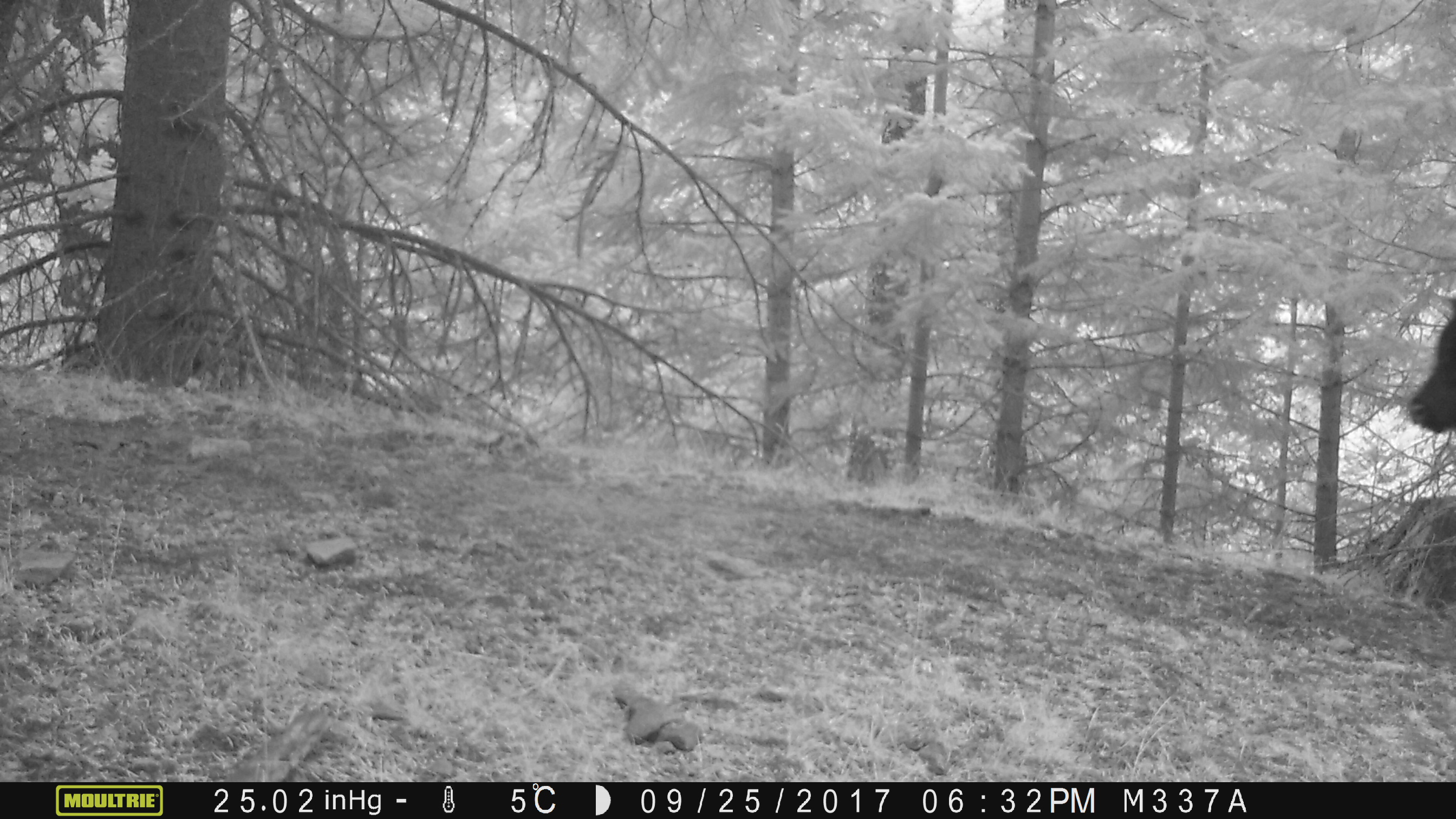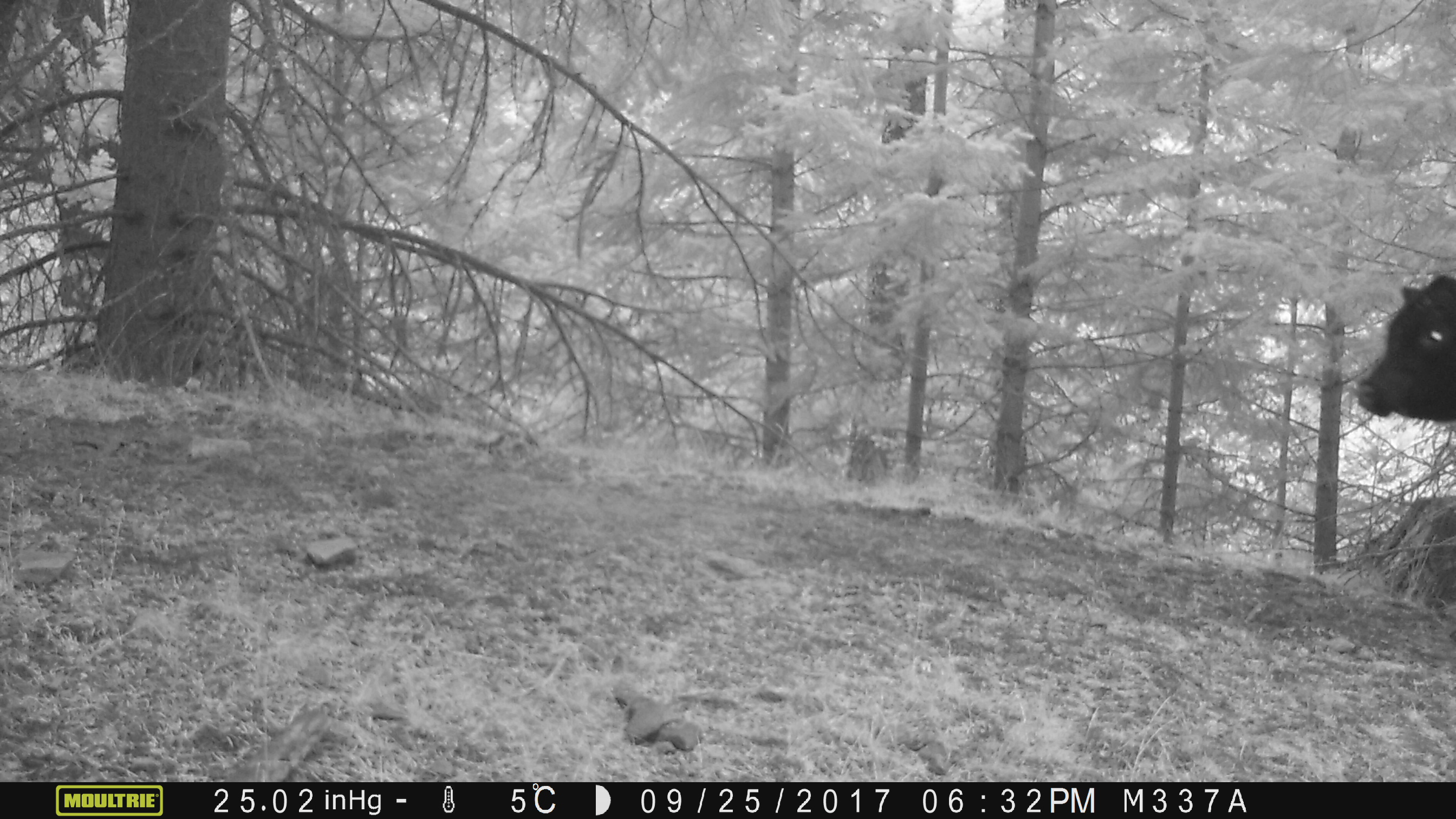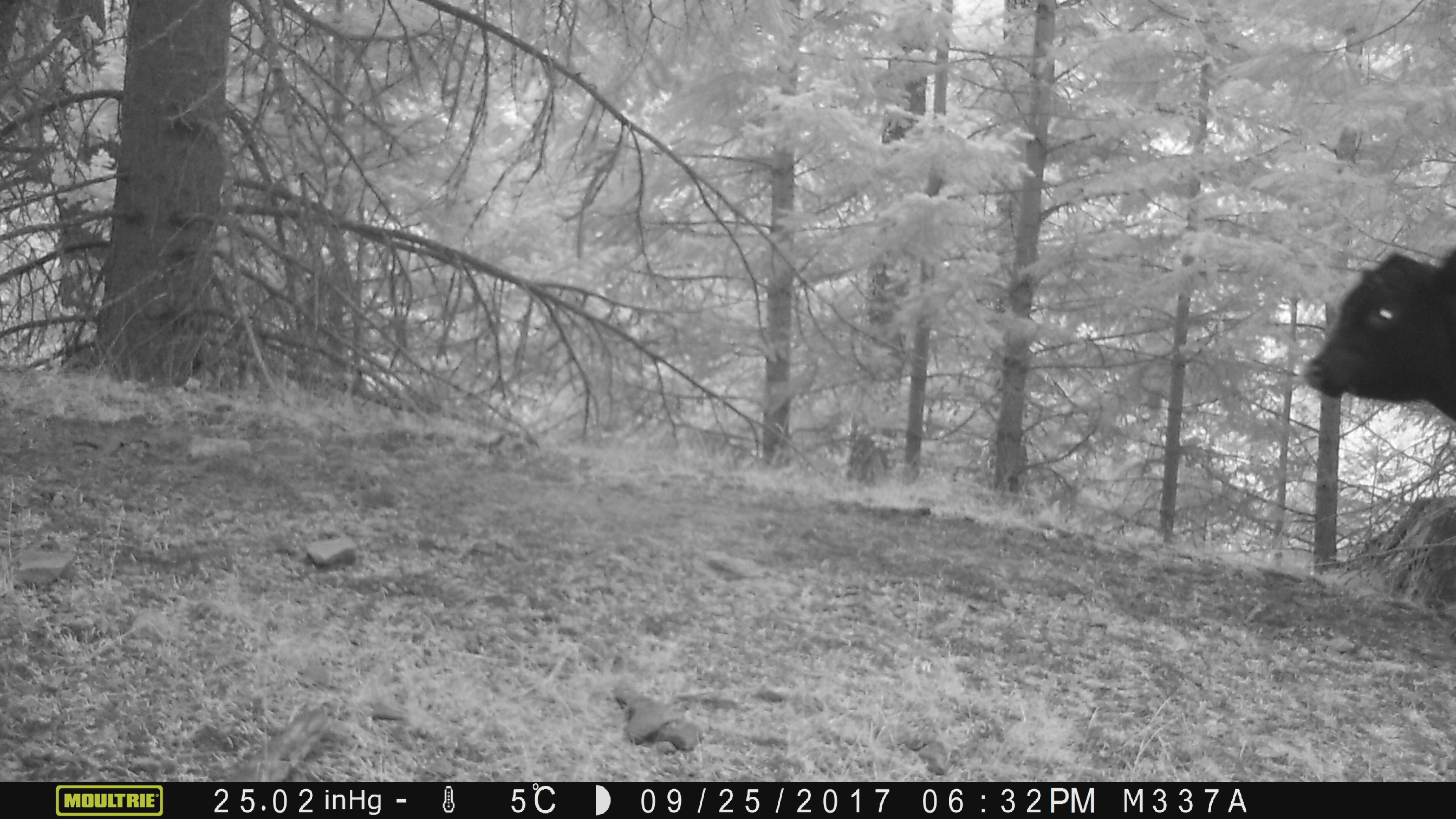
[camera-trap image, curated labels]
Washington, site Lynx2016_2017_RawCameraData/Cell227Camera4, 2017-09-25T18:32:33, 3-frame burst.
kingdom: Animalia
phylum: Chordata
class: Mammalia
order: Artiodactyla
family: Bovidae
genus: Bos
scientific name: Bos taurus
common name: domestic cattle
Domestic cattle (Bos taurus). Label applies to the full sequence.